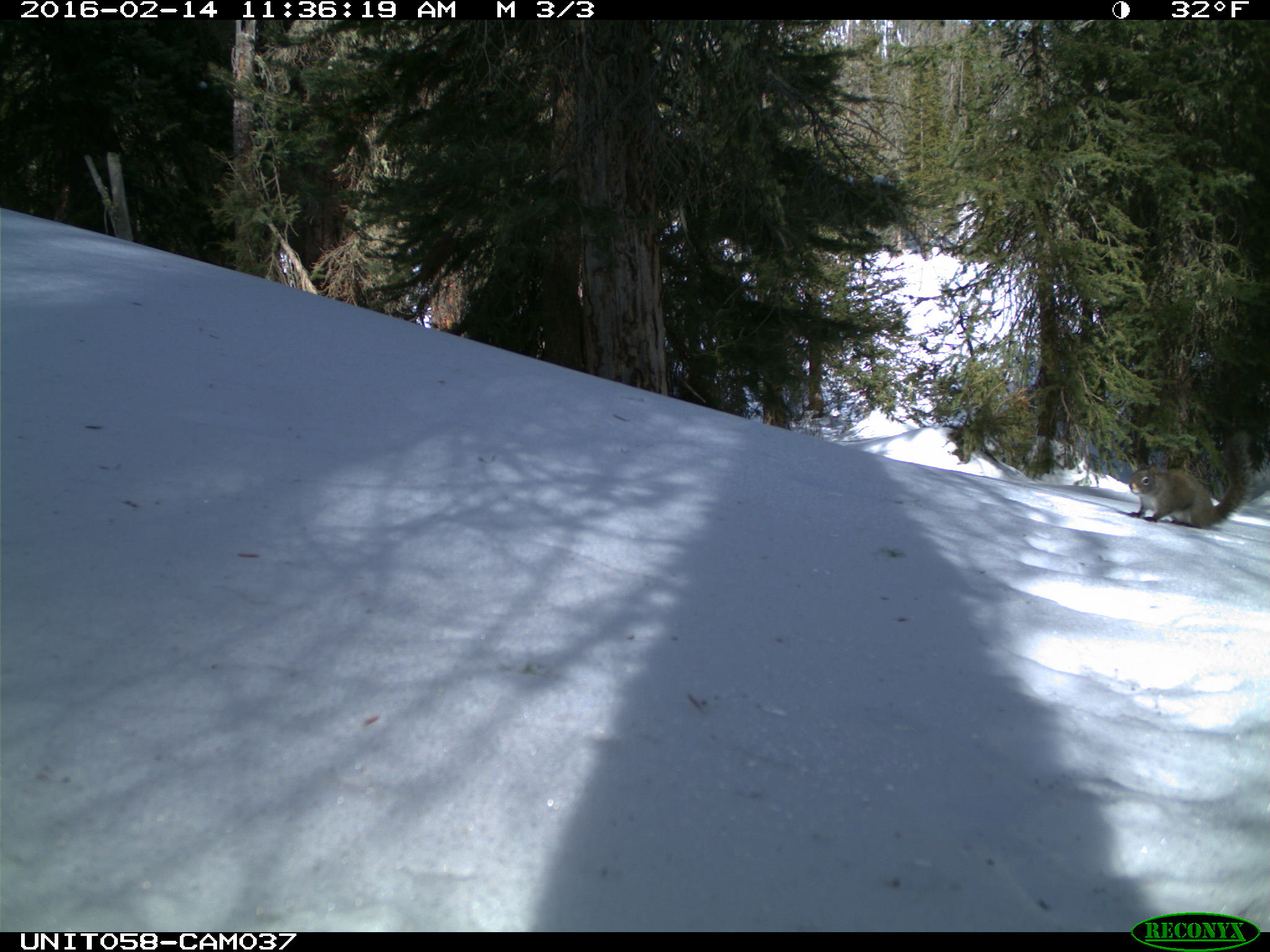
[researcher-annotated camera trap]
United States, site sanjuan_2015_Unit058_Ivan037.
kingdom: Animalia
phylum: Chordata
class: Mammalia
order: Rodentia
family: Sciuridae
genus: Tamiasciurus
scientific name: Tamiasciurus hudsonicus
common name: american red squirrel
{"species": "Tamiasciurus hudsonicus (american red squirrel)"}